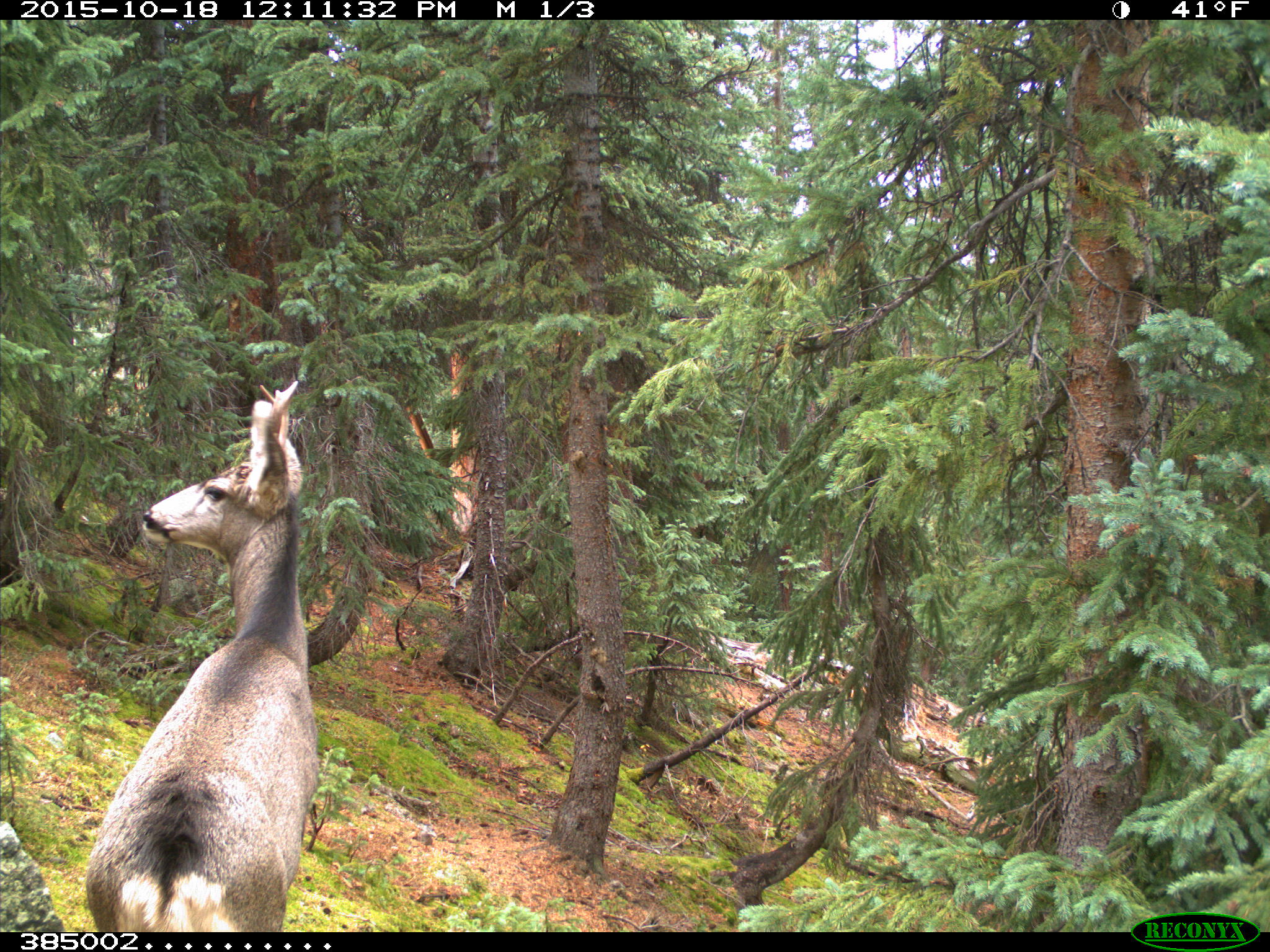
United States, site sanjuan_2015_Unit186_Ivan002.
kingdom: Animalia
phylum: Chordata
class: Mammalia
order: Artiodactyla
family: Cervidae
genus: Odocoileus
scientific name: Odocoileus hemionus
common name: mule deer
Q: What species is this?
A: Odocoileus hemionus (mule deer).